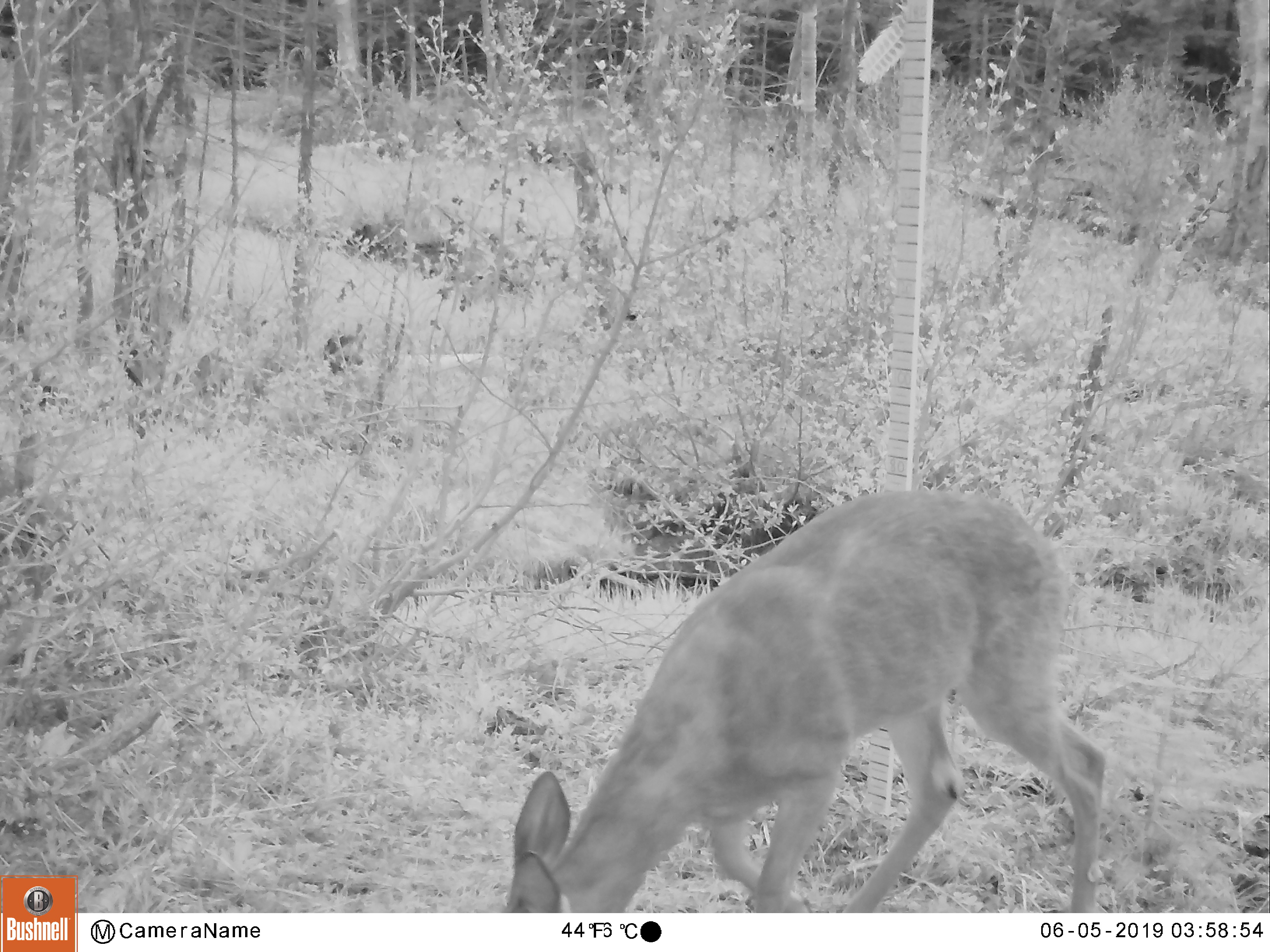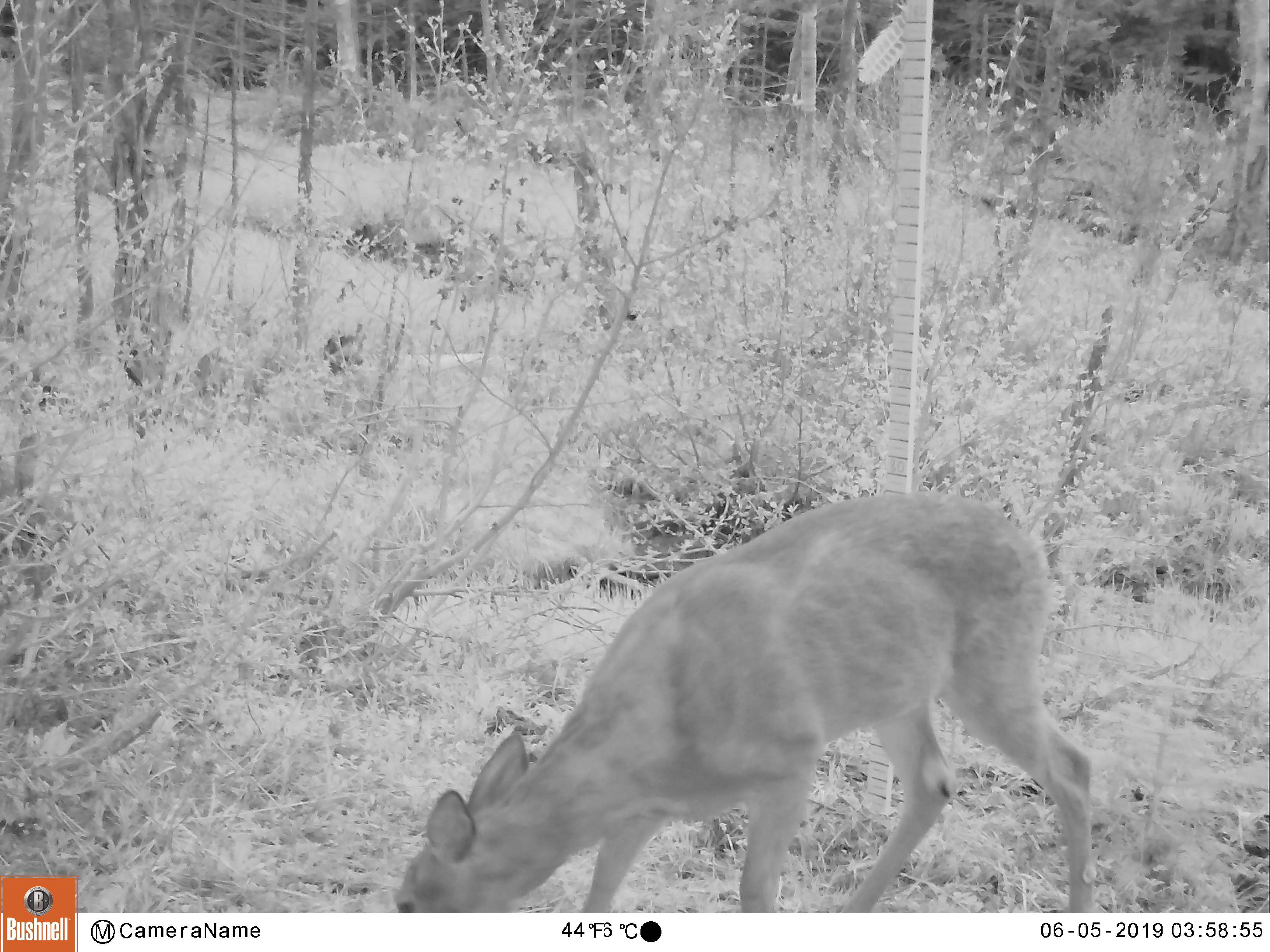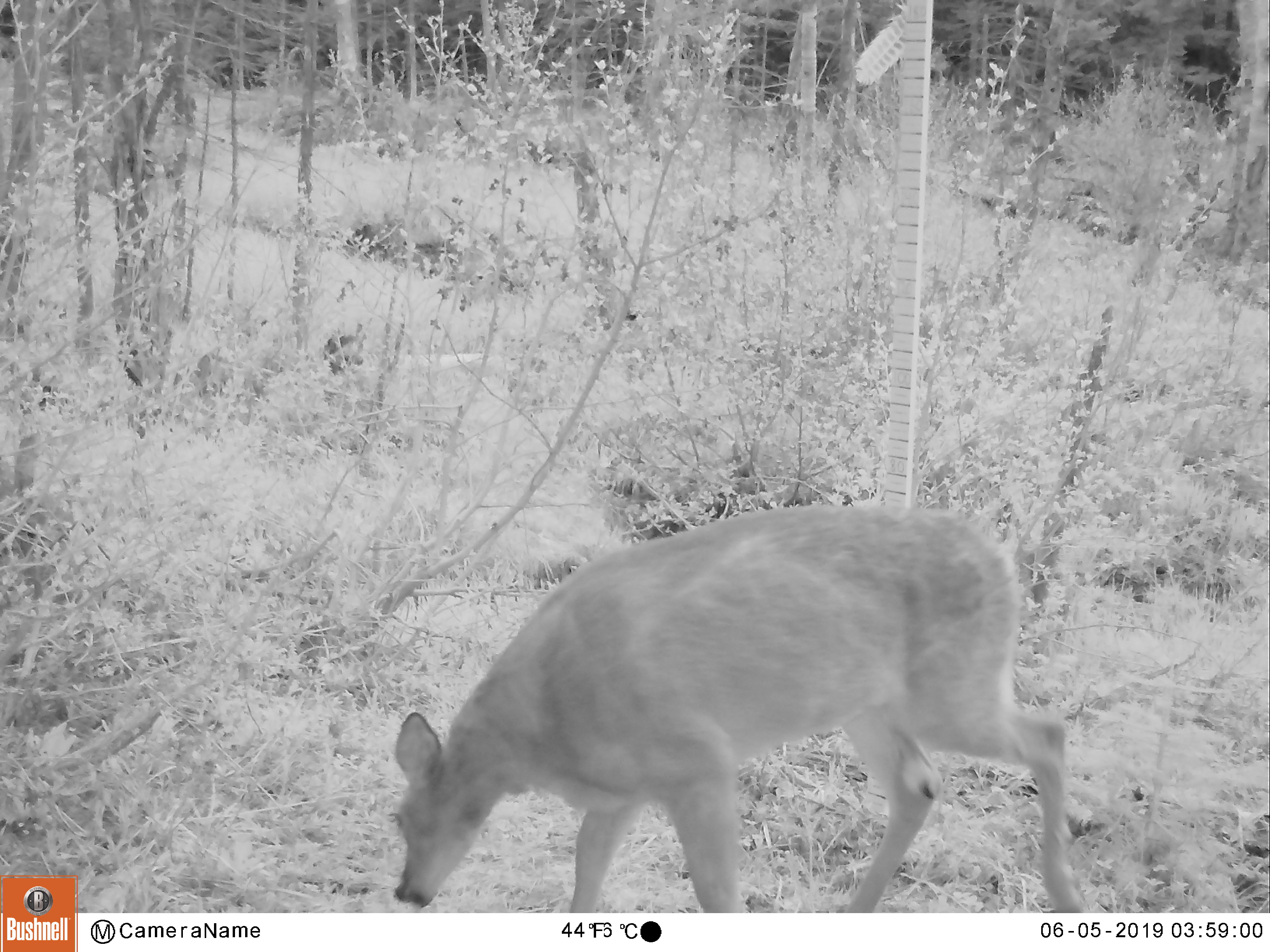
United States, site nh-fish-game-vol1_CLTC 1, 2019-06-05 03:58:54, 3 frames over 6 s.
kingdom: Animalia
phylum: Chordata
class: Mammalia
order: Artiodactyla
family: Cervidae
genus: Odocoileus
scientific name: Odocoileus virginianus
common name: white-tailed deer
White-tailed deer (Odocoileus virginianus).